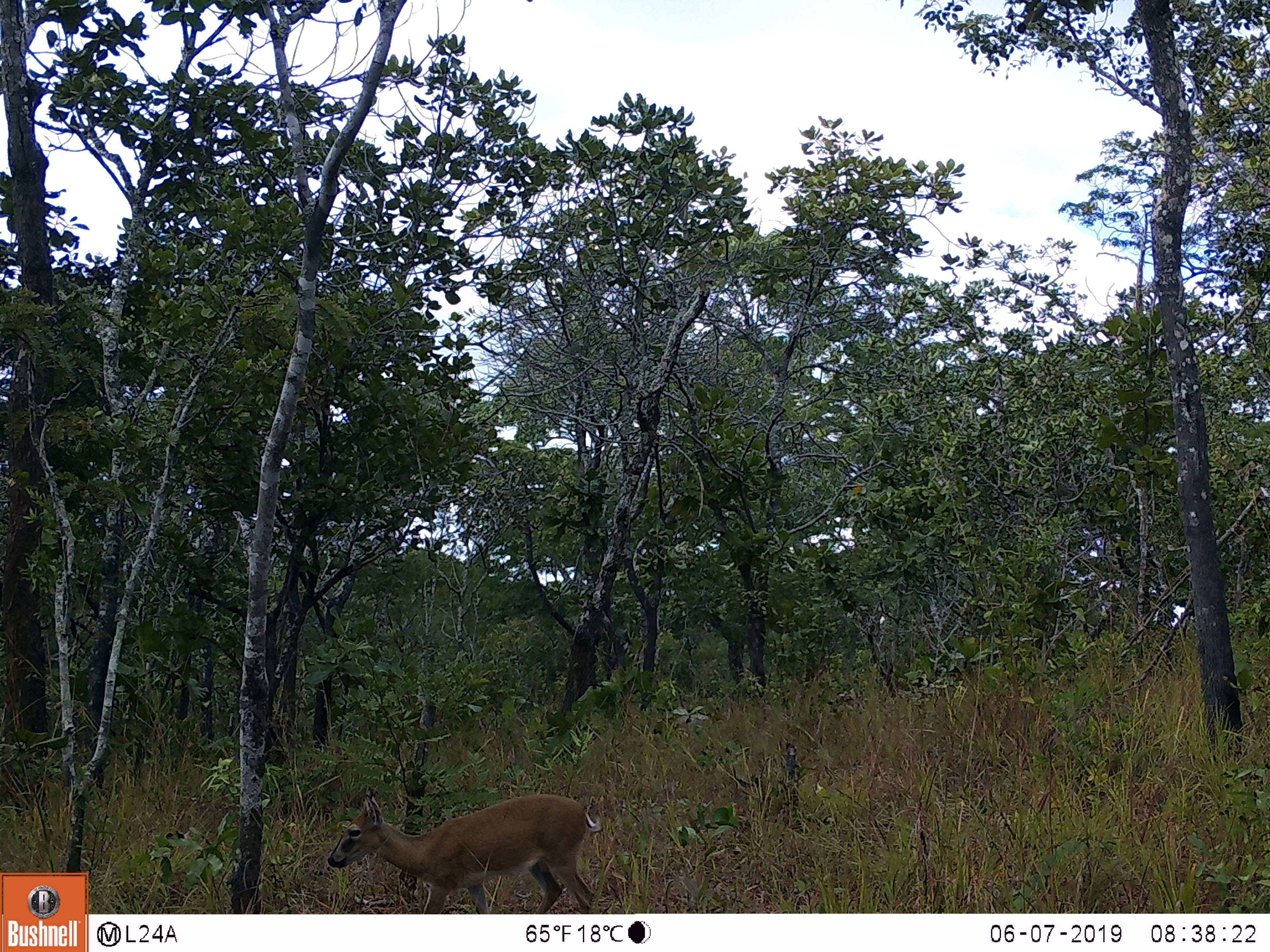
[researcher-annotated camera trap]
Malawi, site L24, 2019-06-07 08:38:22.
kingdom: Animalia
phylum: Chordata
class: Mammalia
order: Artiodactyla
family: Bovidae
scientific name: Antilopinae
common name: small antelope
Small antelope (Antilopinae), count 1.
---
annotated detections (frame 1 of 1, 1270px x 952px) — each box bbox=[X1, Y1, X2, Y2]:
small antelope: bbox=[317, 778, 614, 908]